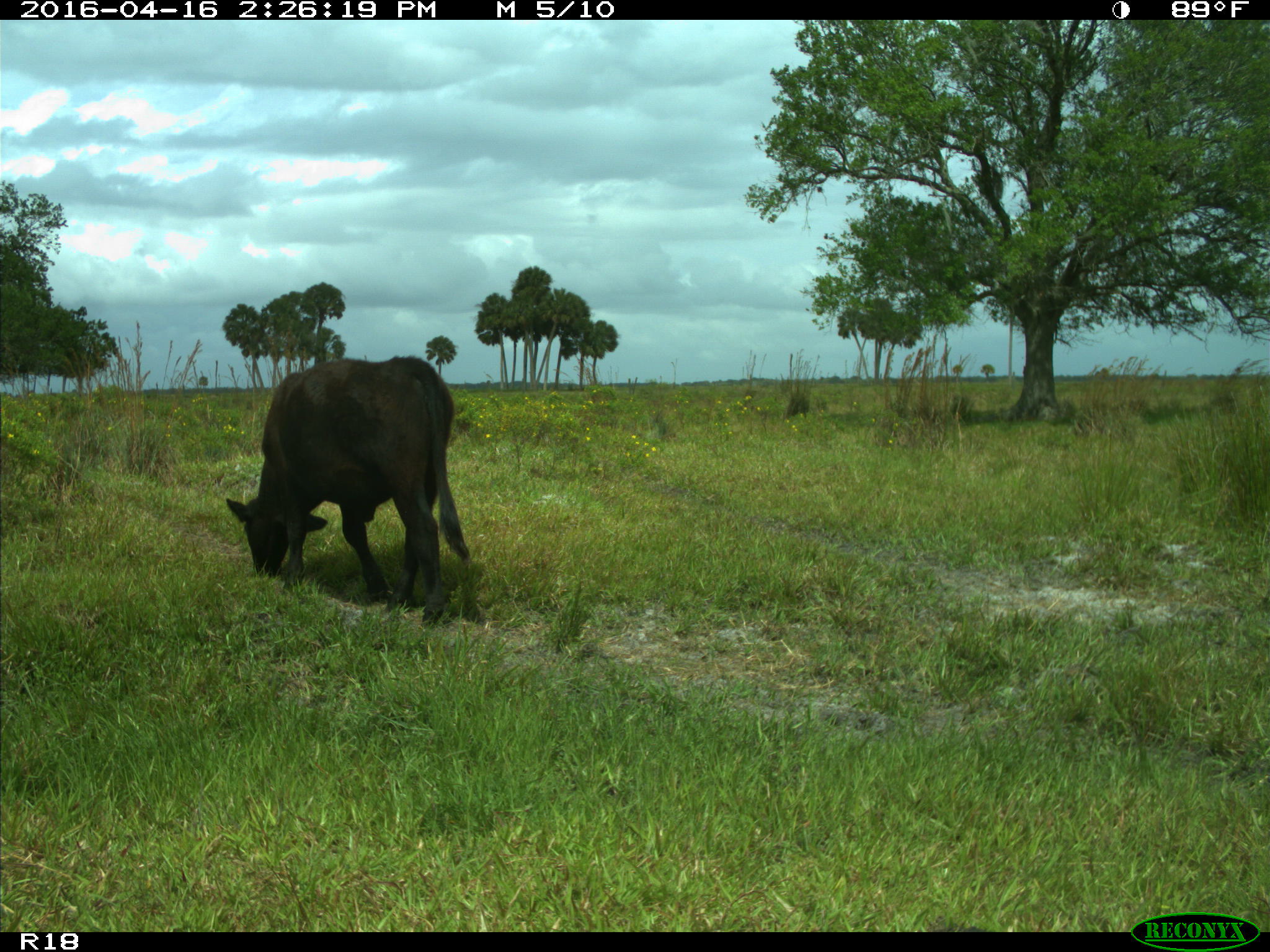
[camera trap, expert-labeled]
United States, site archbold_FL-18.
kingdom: Animalia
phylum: Chordata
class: Mammalia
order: Artiodactyla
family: Bovidae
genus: Bos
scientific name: Bos taurus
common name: domestic cow